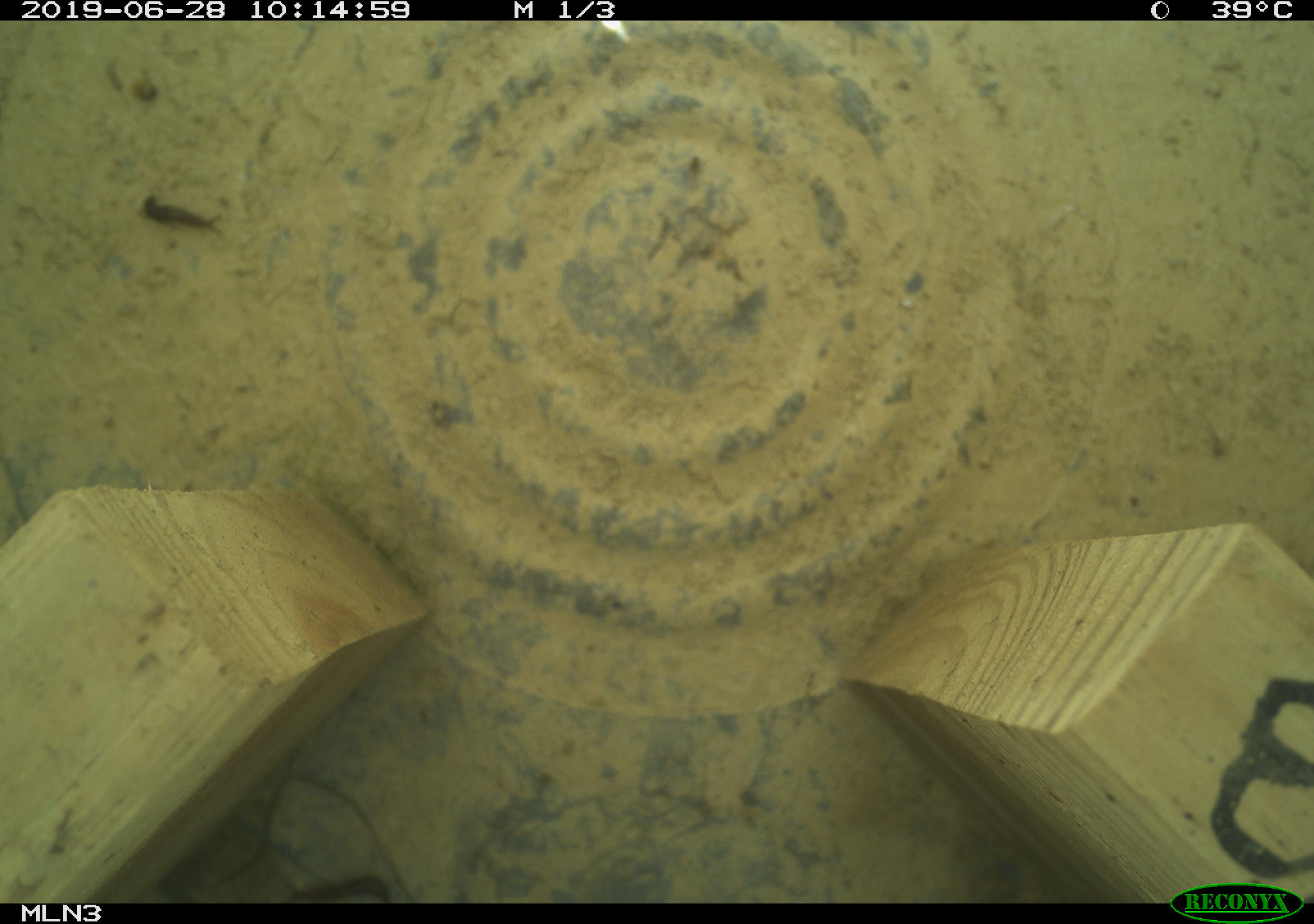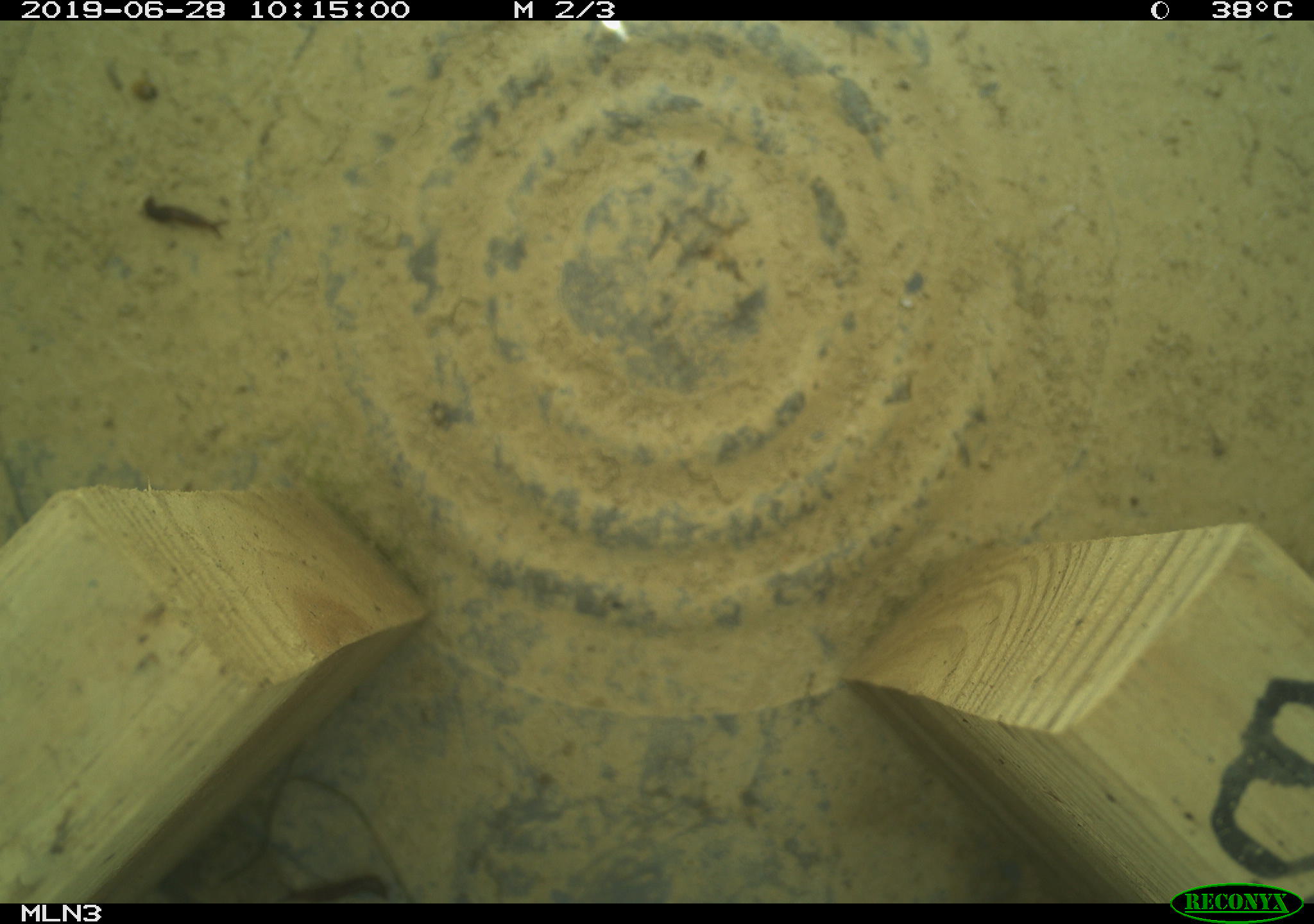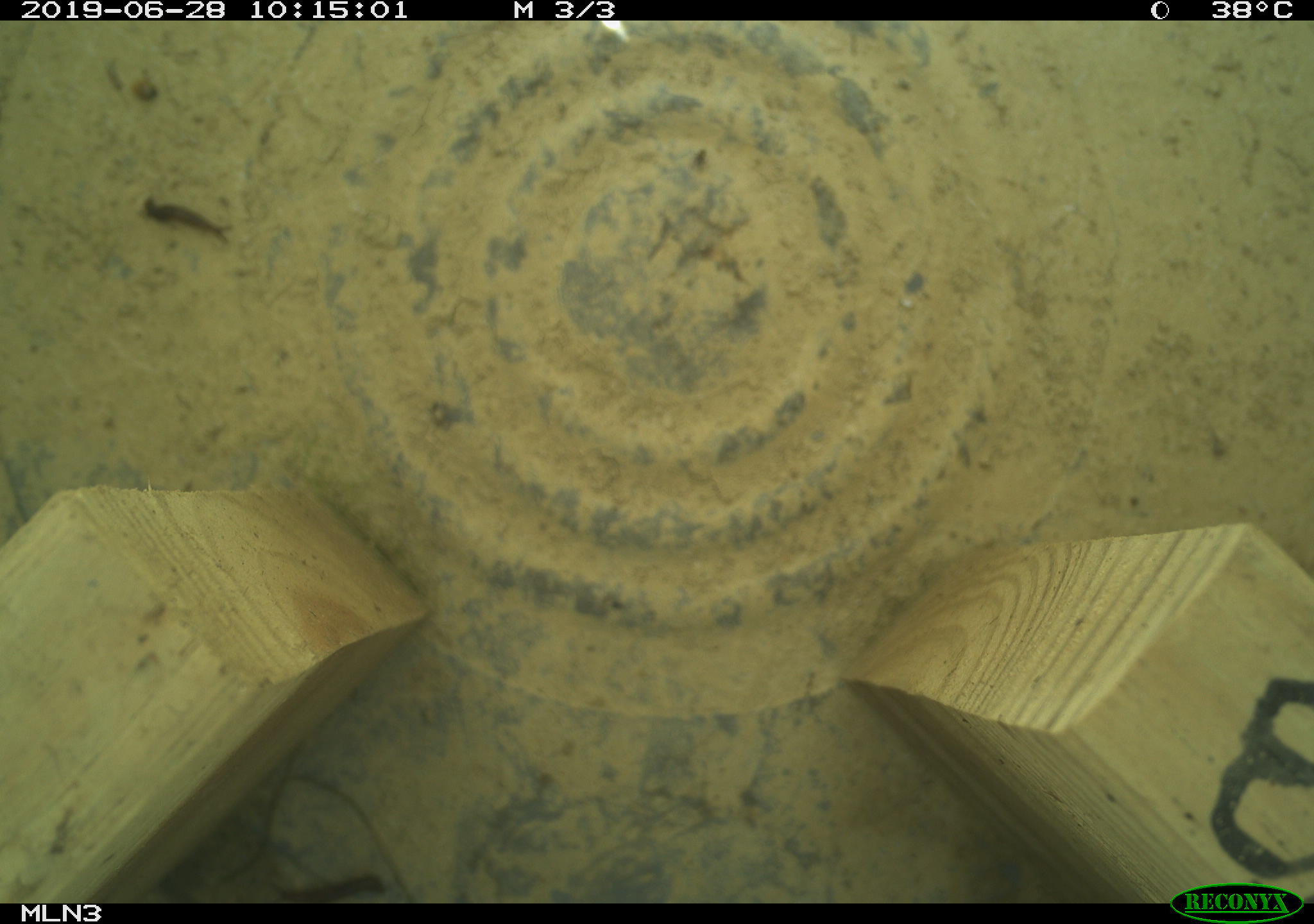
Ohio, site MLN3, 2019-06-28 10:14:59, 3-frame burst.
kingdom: Animalia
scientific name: Animalia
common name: animal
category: invertebrate